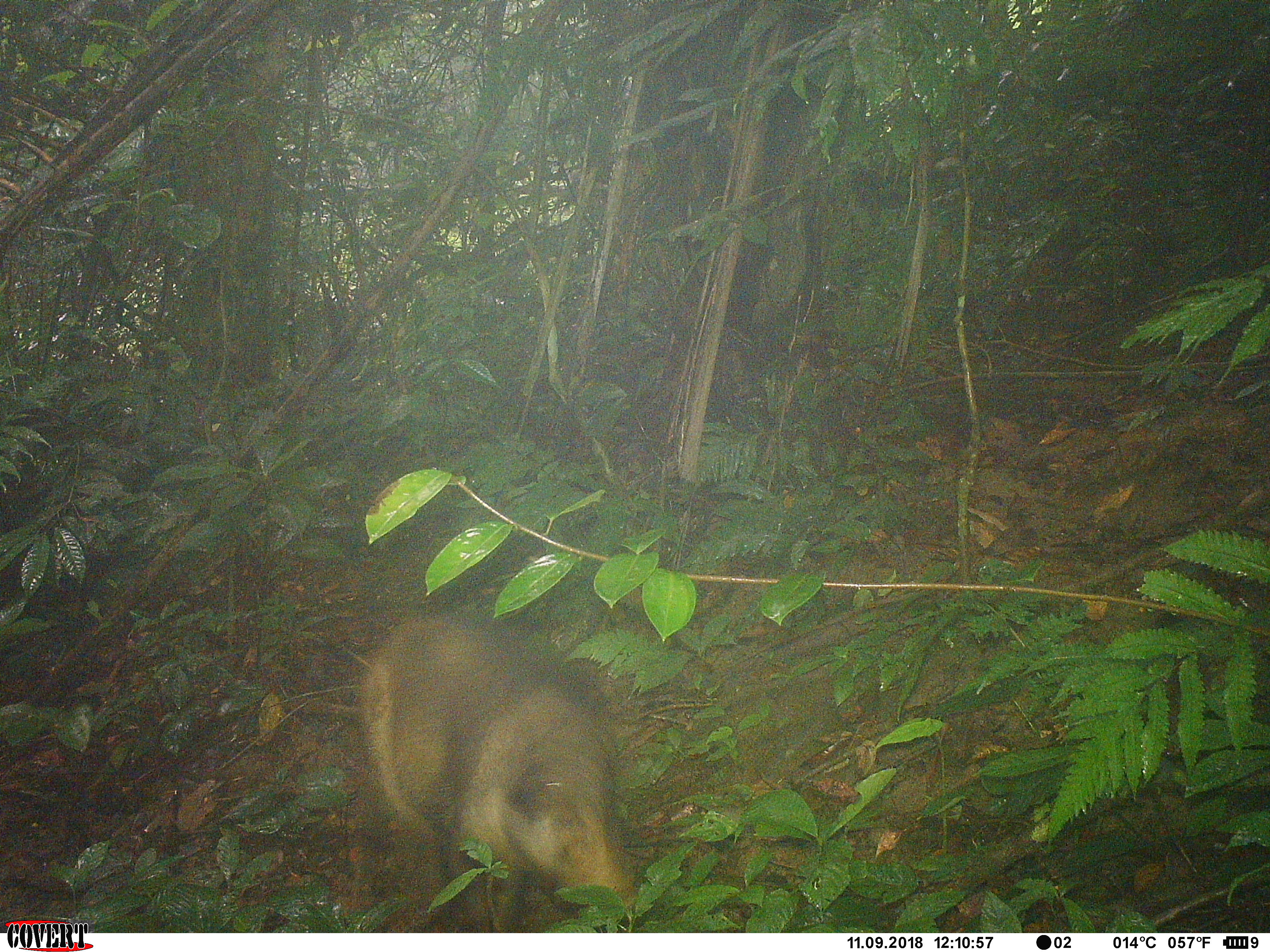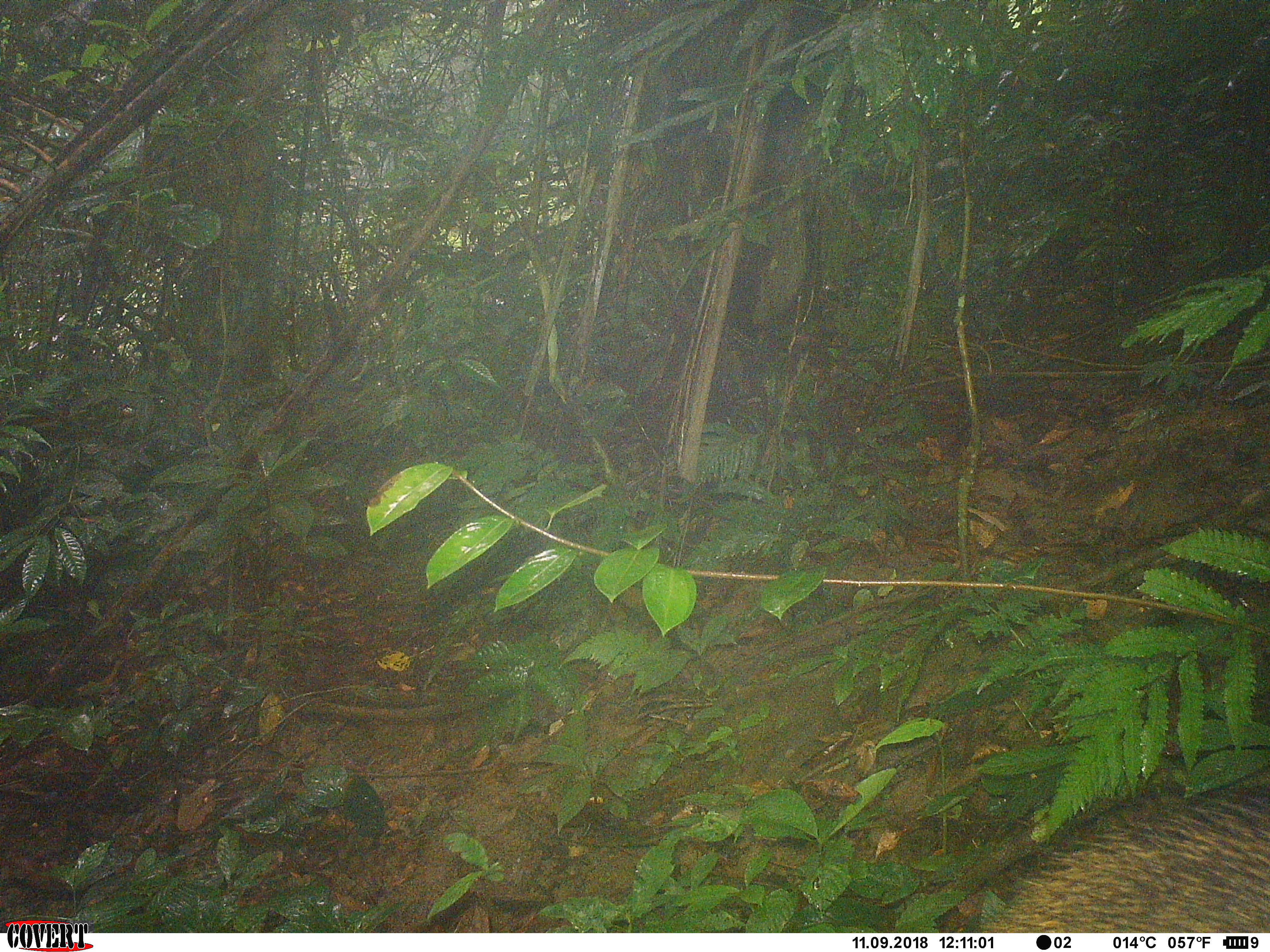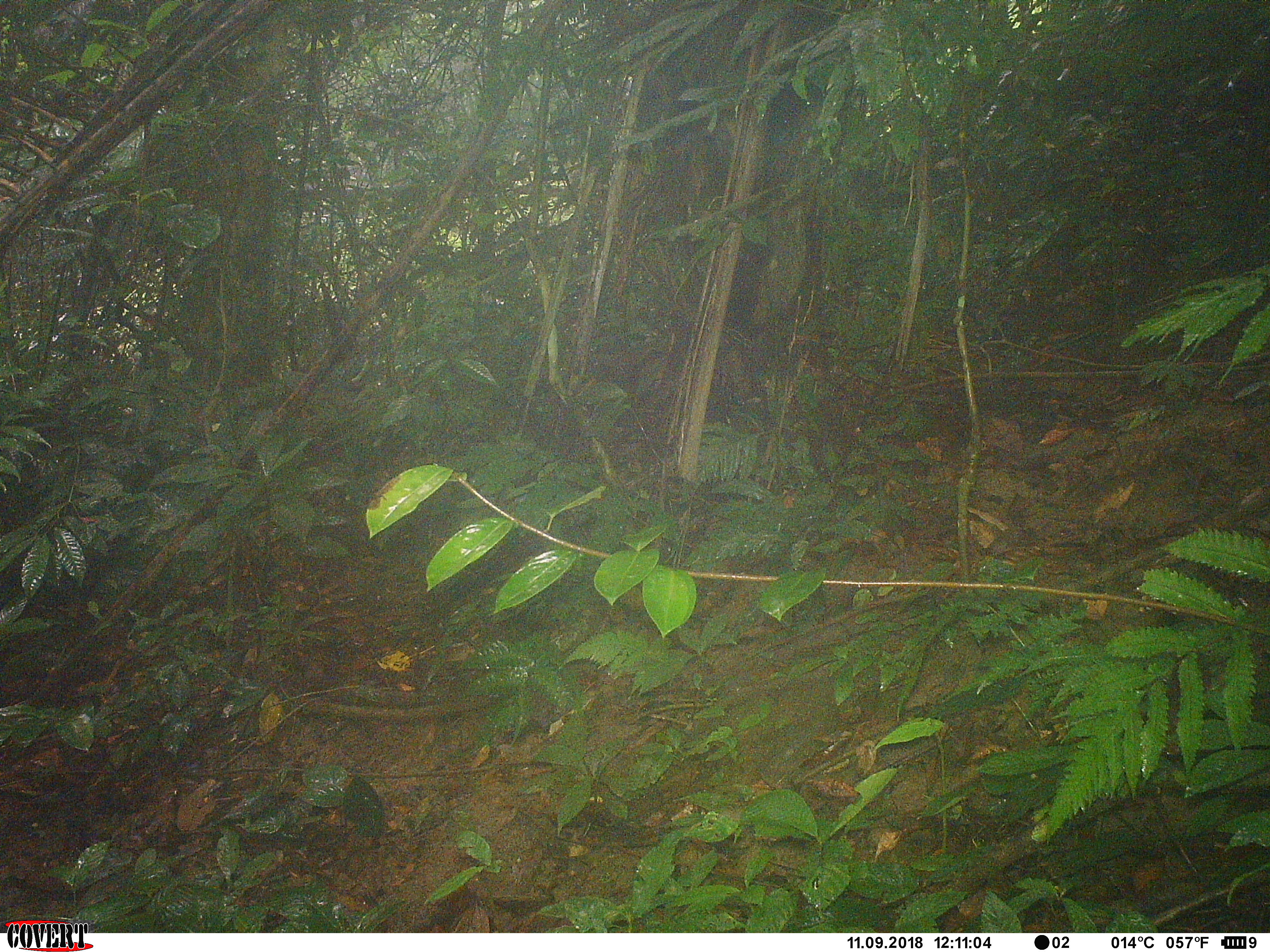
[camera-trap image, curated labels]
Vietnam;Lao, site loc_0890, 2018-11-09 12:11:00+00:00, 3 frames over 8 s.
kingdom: Animalia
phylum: Chordata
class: Mammalia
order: Artiodactyla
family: Suidae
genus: Sus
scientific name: Sus scrofa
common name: eurasian wild pig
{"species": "eurasian wild pig (Sus scrofa)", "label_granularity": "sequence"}